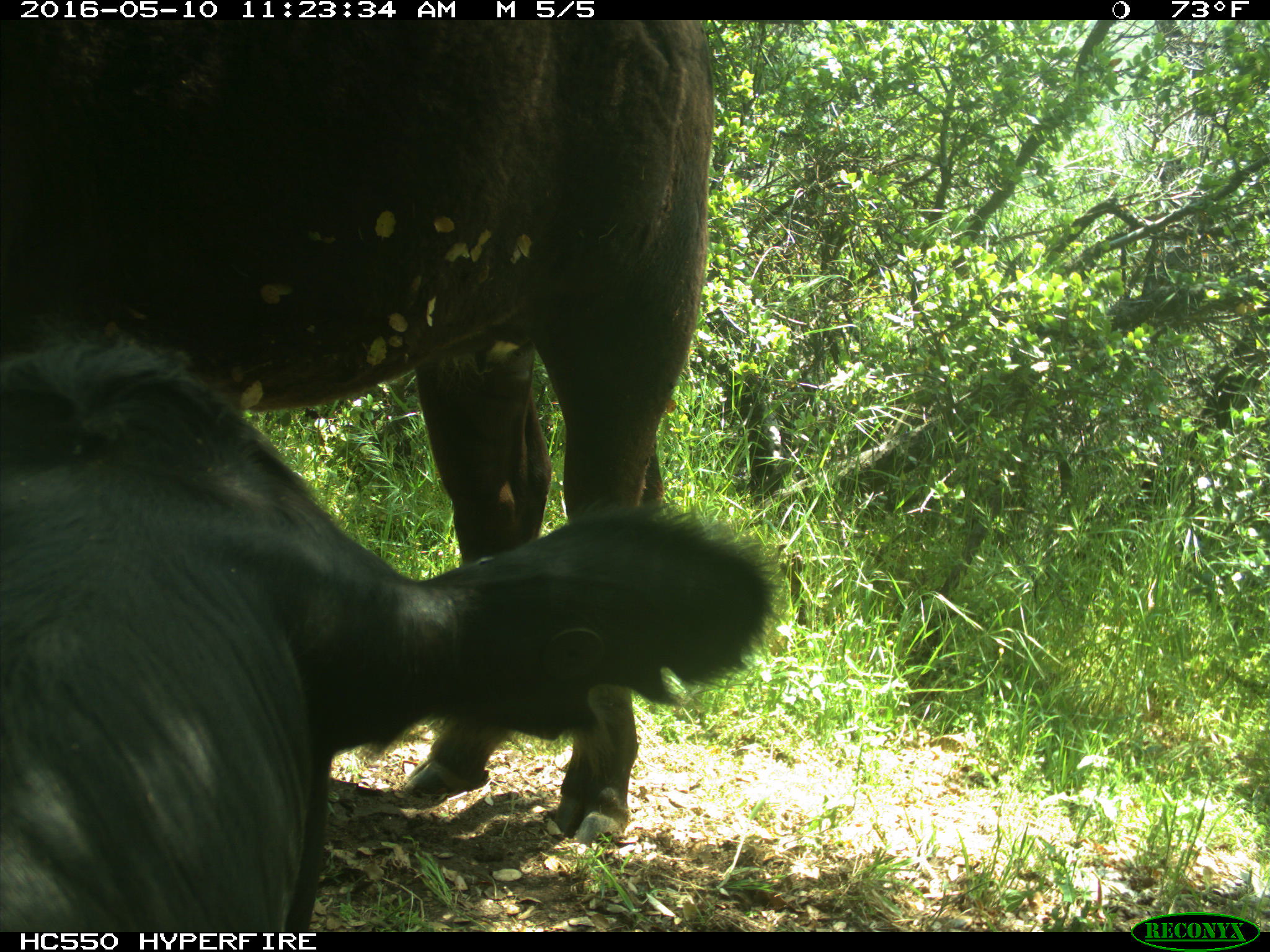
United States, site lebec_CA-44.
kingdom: Animalia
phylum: Chordata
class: Mammalia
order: Artiodactyla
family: Bovidae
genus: Bos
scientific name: Bos taurus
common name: domestic cow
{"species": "Bos taurus (domestic cow)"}